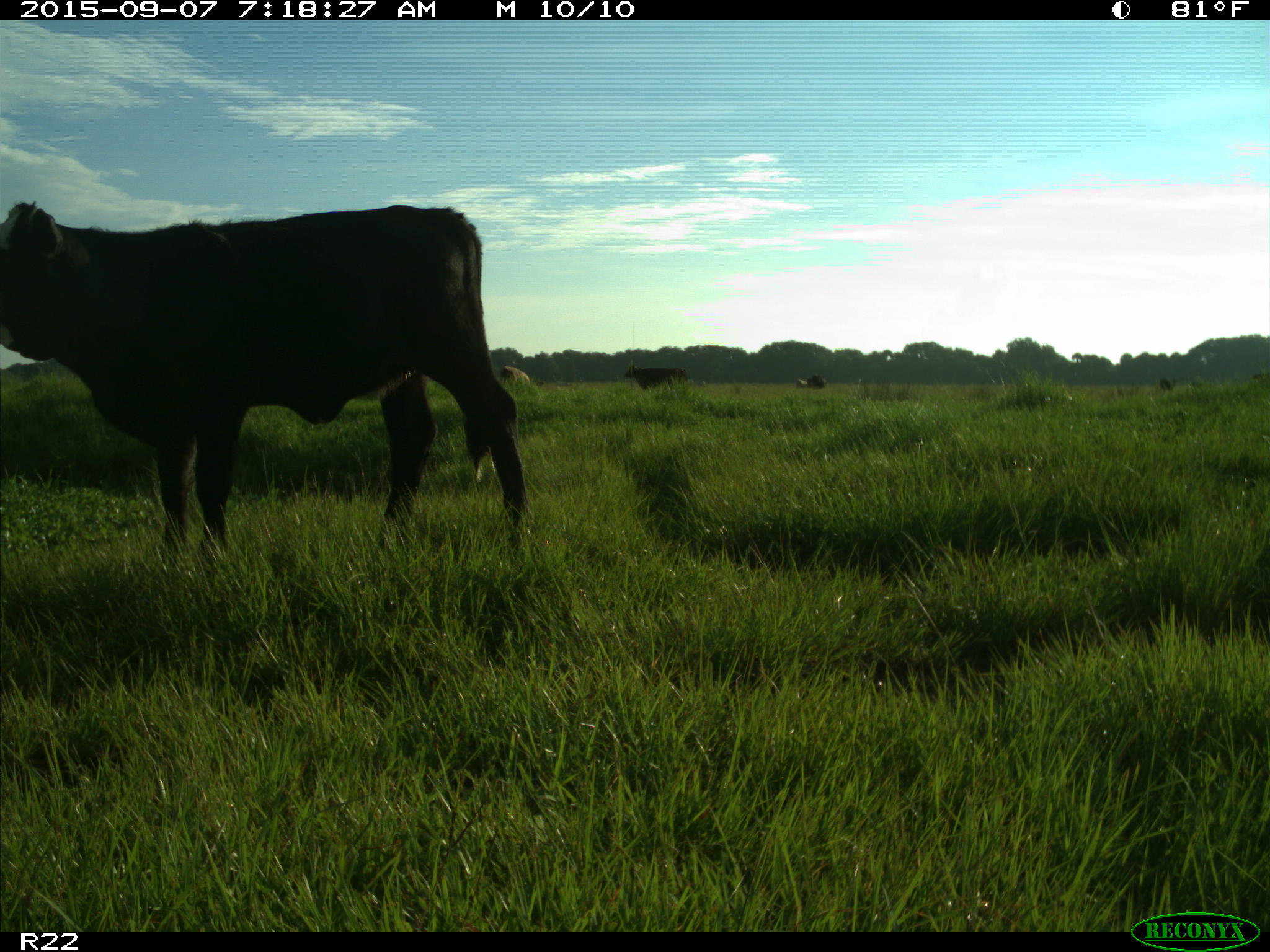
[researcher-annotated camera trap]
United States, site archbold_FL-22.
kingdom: Animalia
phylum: Chordata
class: Mammalia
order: Artiodactyla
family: Bovidae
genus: Bos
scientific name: Bos taurus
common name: domestic cow